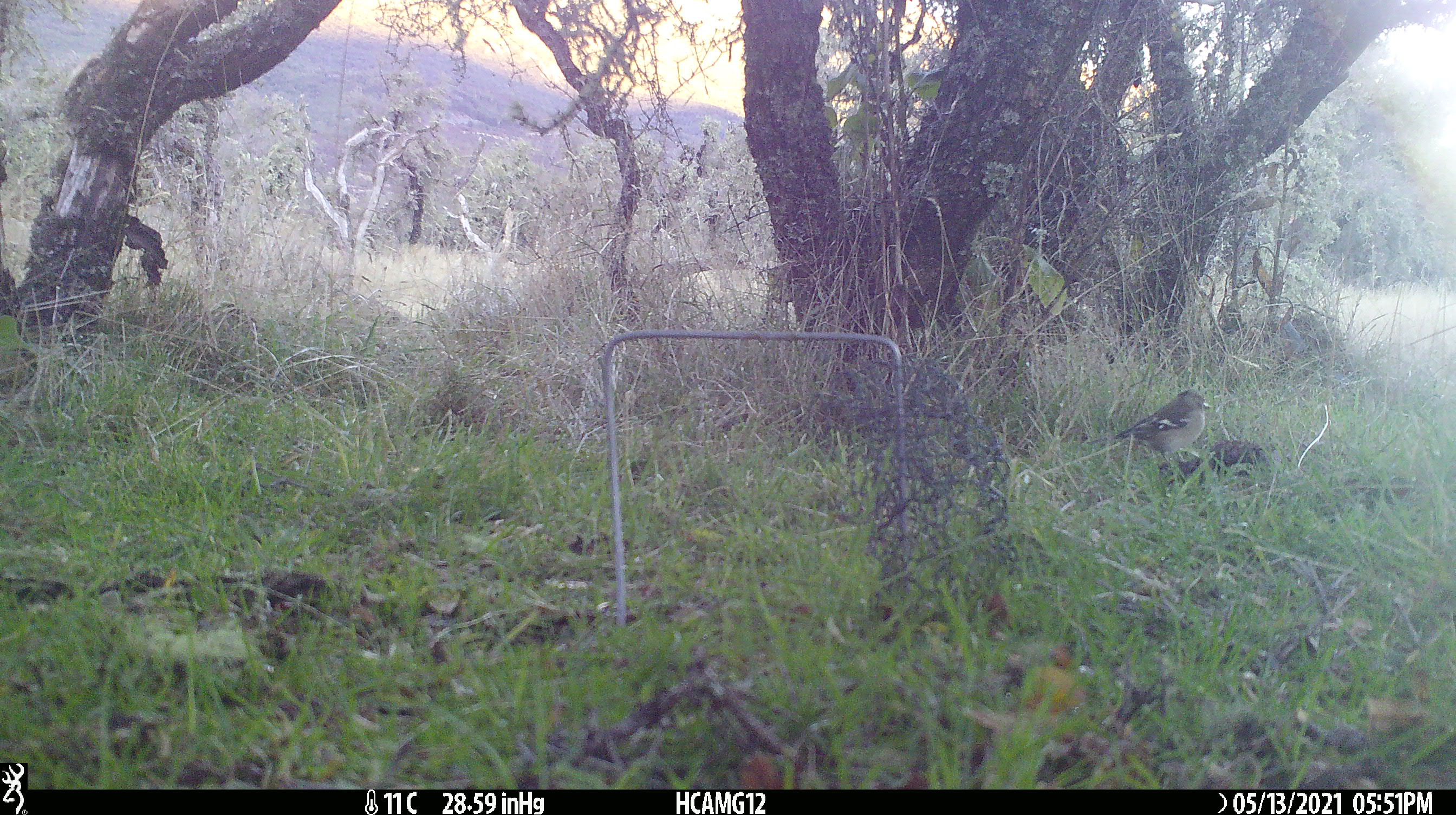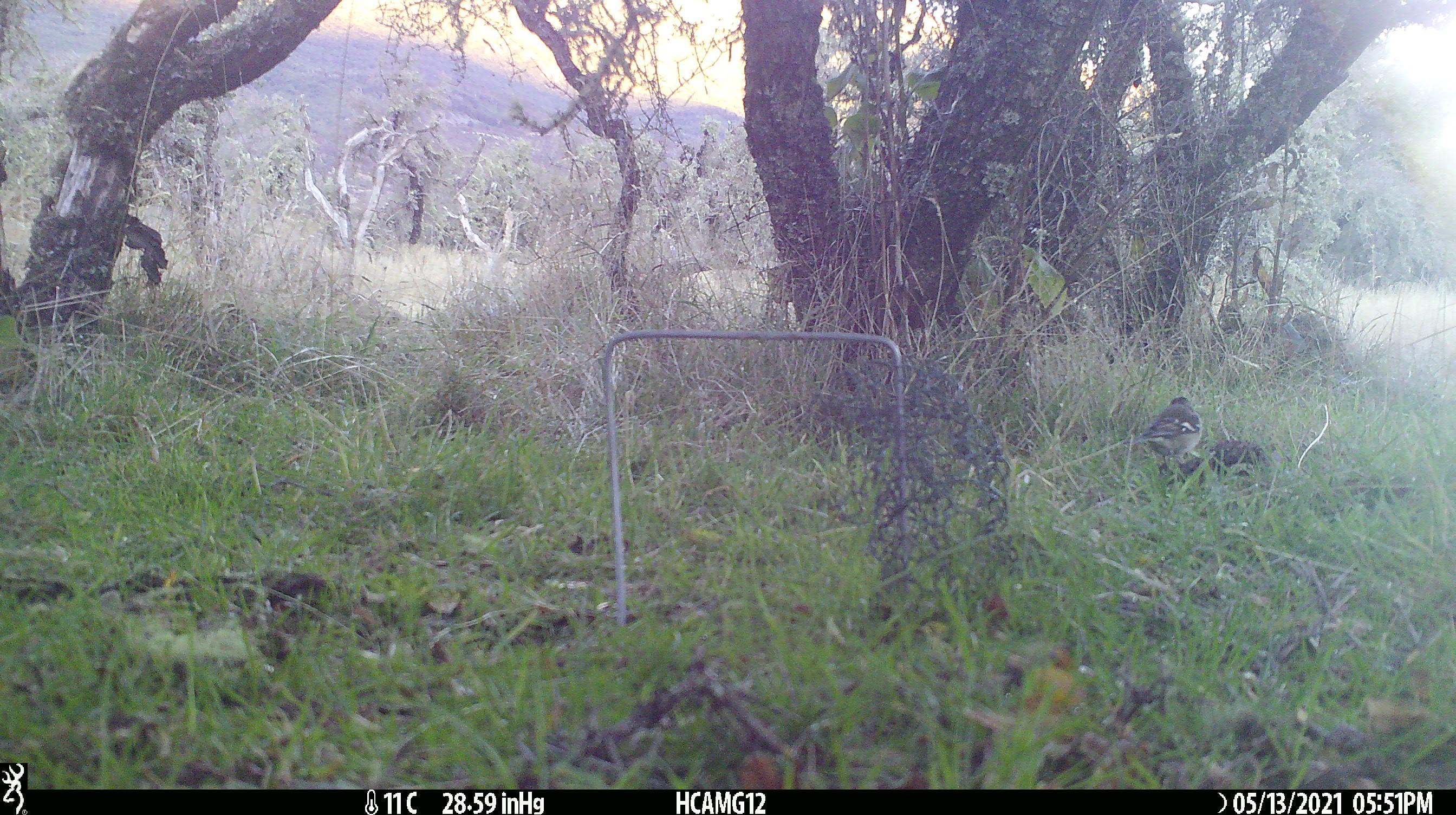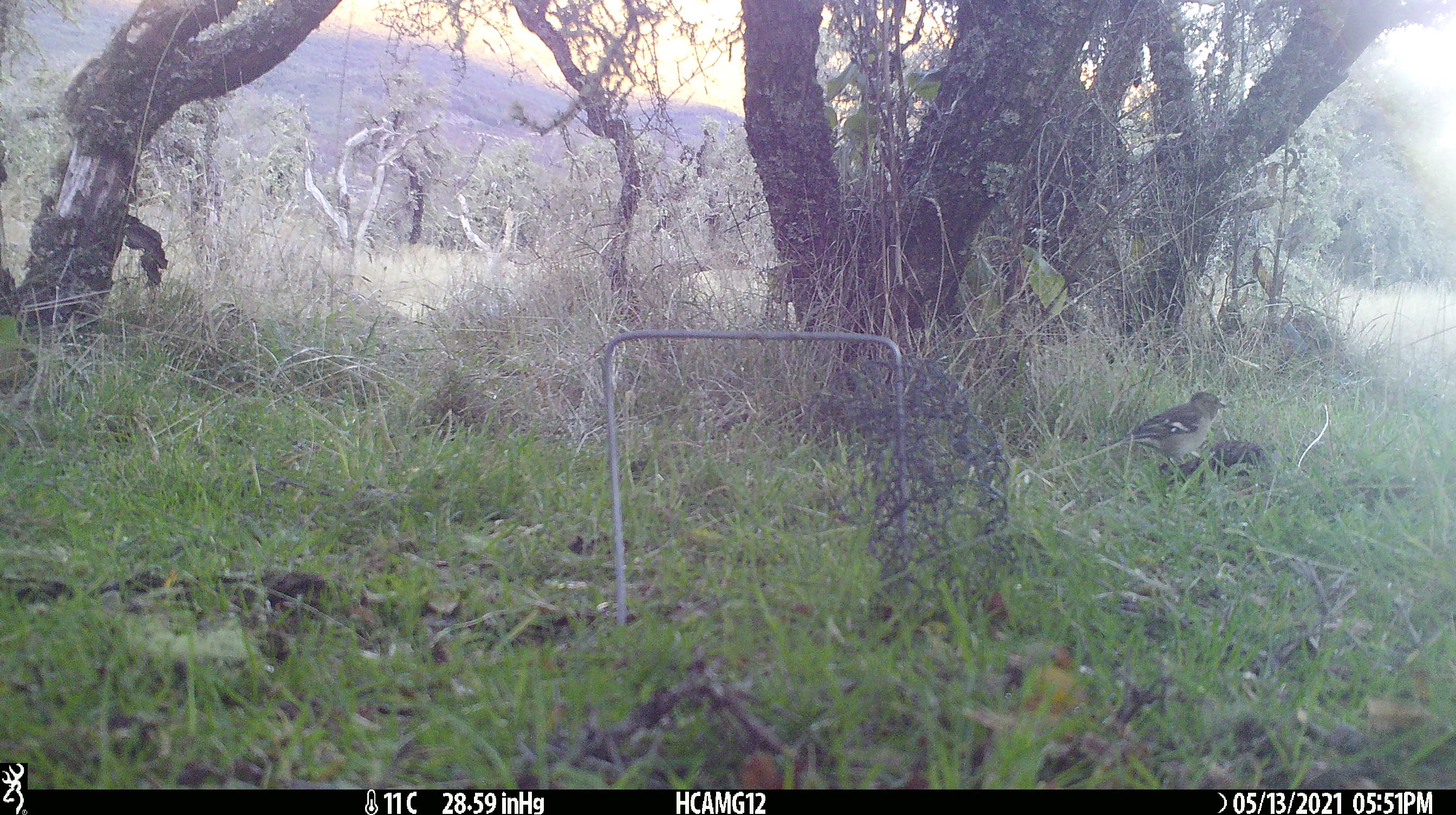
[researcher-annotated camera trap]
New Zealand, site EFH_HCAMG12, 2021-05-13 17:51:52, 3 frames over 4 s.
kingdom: Animalia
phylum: Chordata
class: Aves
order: Passeriformes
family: Fringillidae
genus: Fringilla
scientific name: Fringilla coelebs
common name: common chaffinch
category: chaffinch